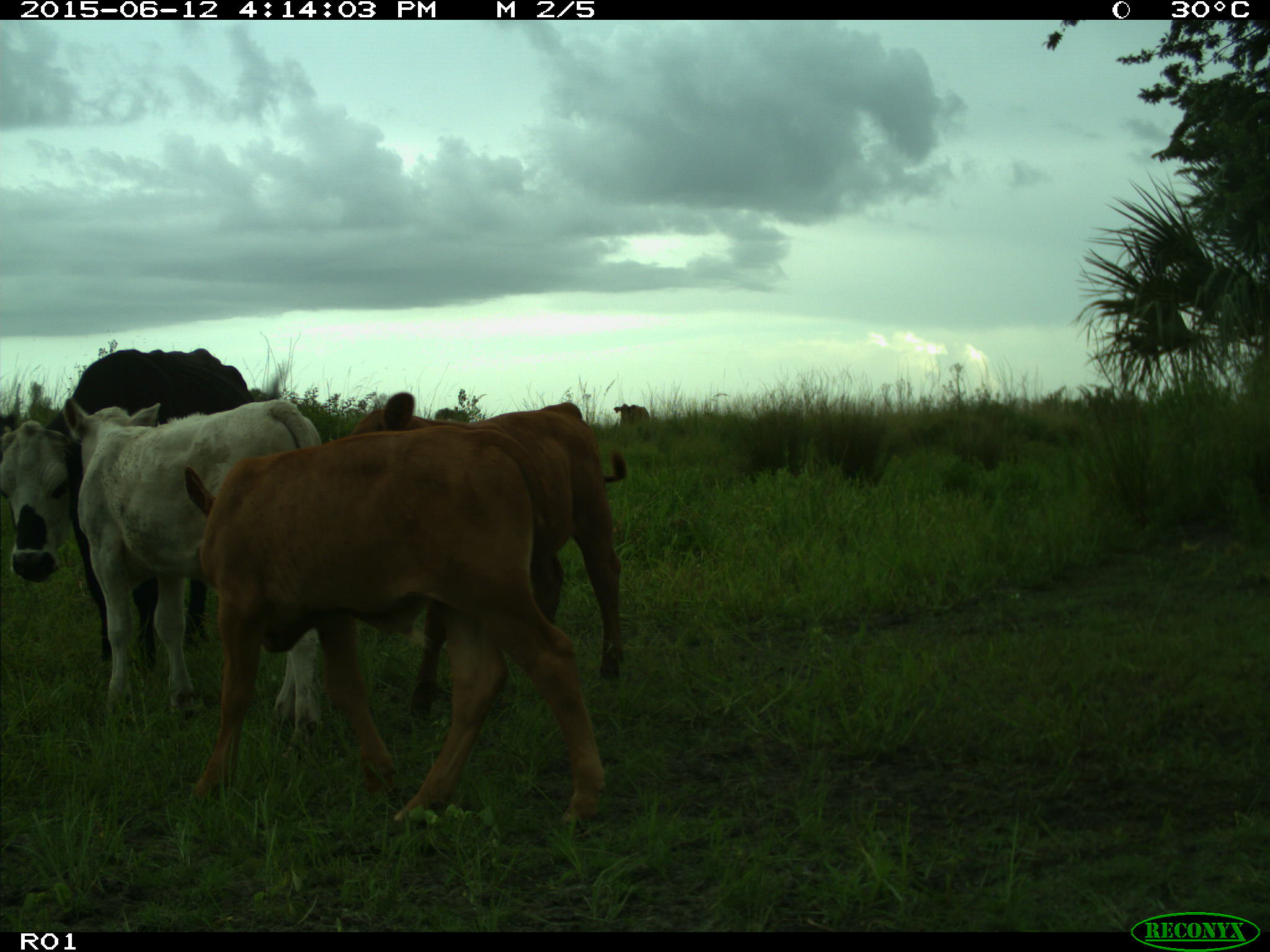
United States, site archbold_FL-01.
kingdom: Animalia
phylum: Chordata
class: Mammalia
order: Artiodactyla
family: Bovidae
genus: Bos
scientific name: Bos taurus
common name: domestic cow